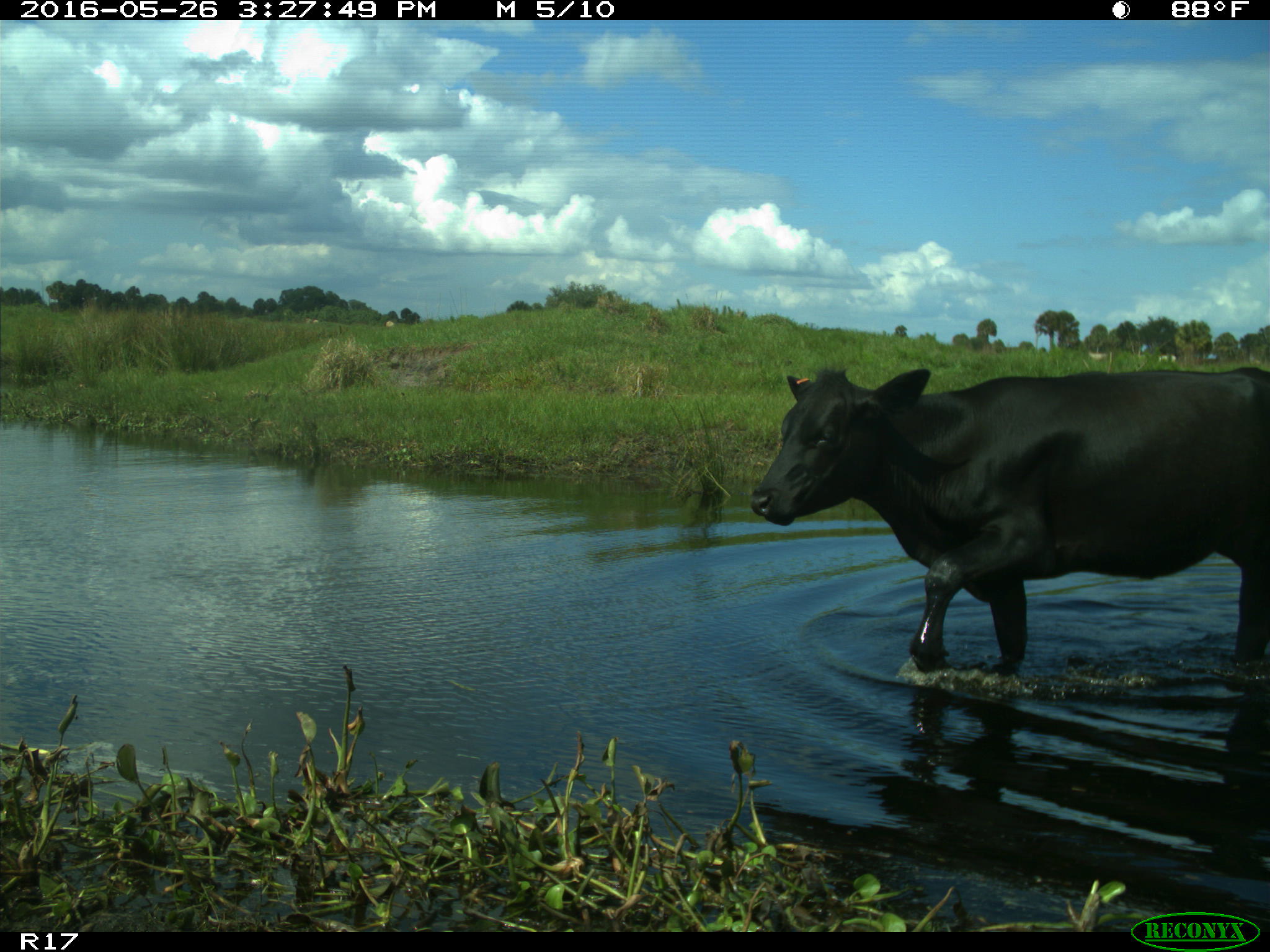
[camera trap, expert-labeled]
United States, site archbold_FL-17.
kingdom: Animalia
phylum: Chordata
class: Mammalia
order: Artiodactyla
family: Bovidae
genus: Bos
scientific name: Bos taurus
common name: domestic cow